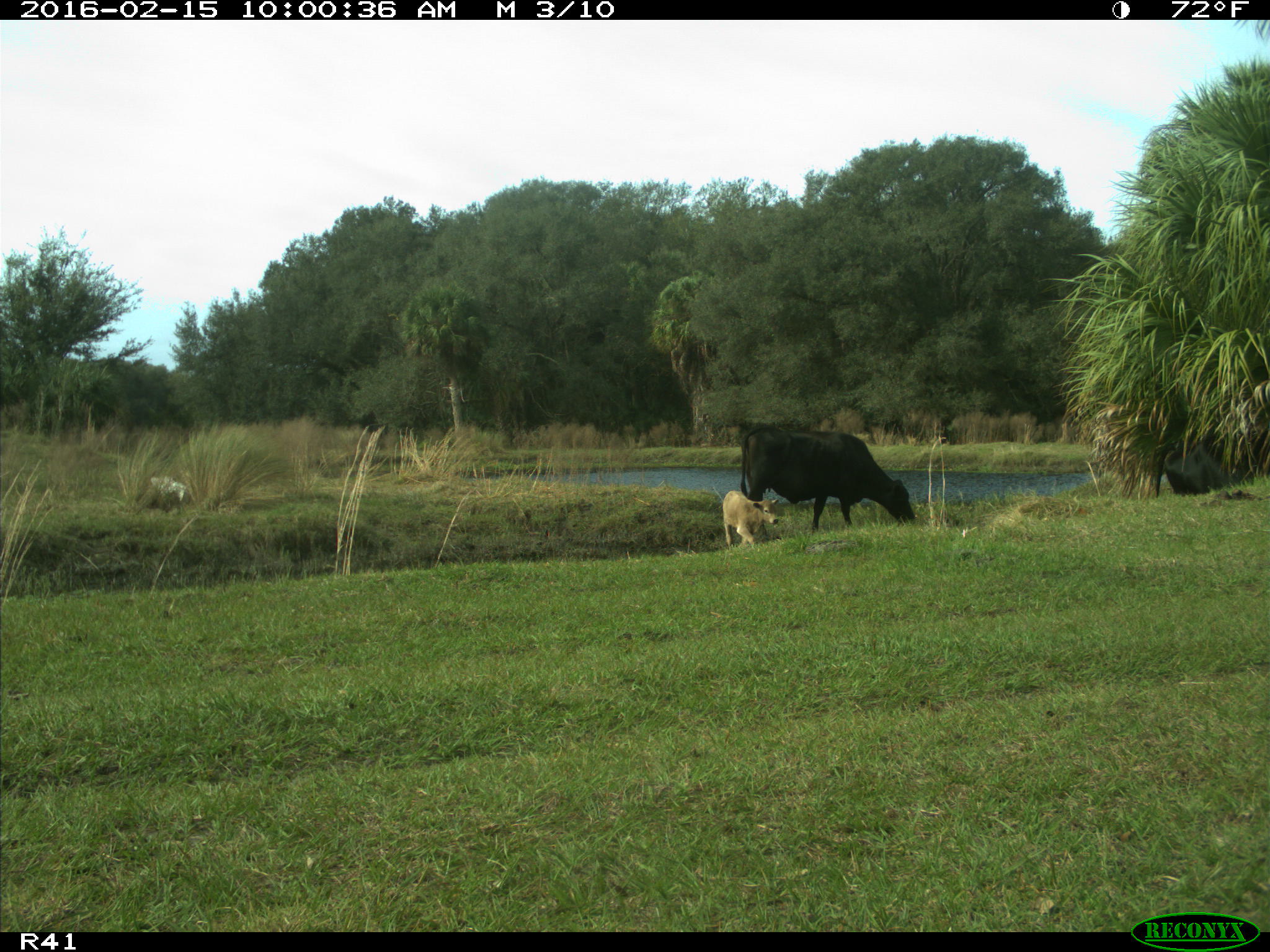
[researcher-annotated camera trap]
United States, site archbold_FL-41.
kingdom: Animalia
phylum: Chordata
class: Mammalia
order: Artiodactyla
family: Bovidae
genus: Bos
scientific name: Bos taurus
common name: domestic cow